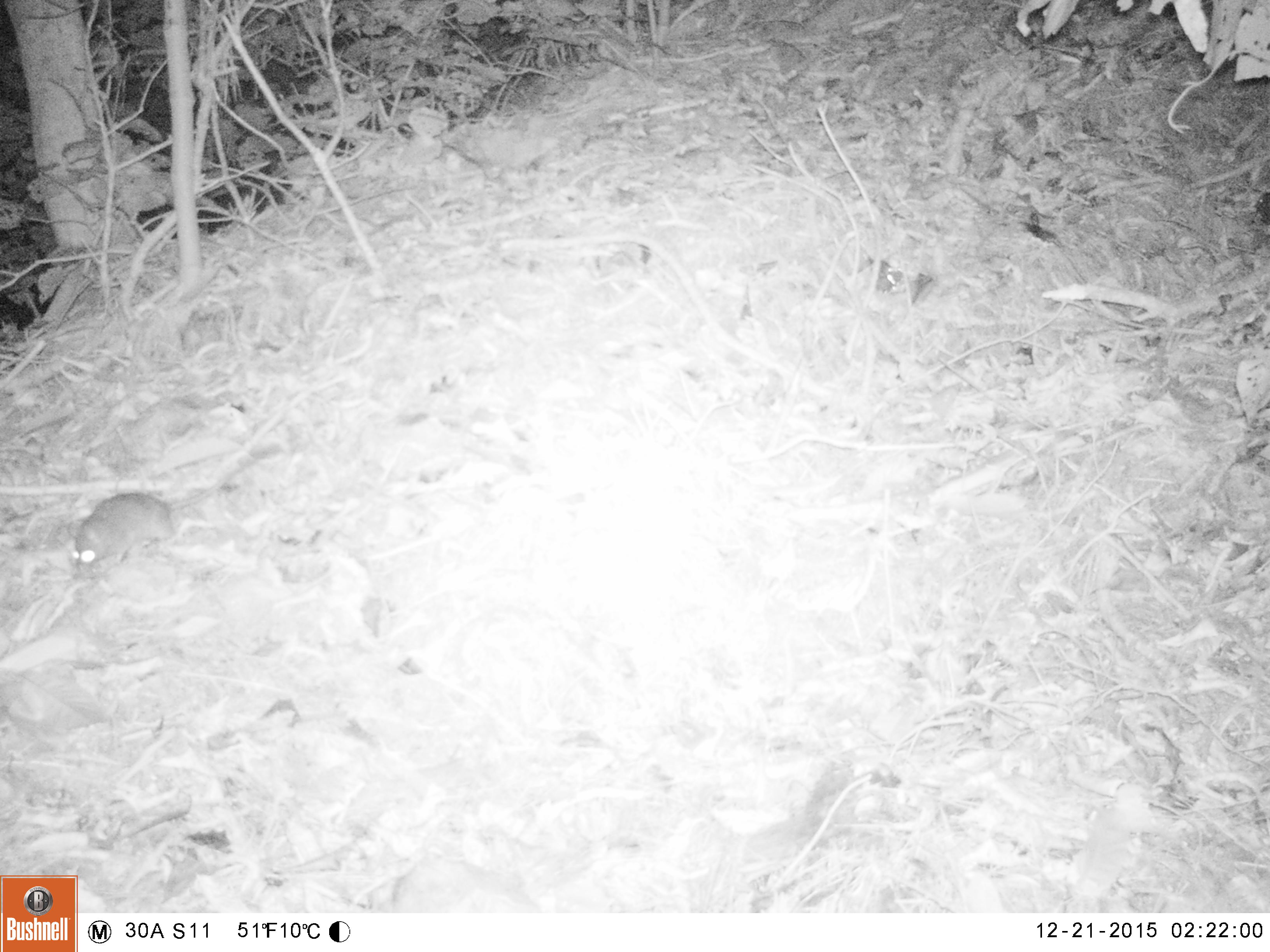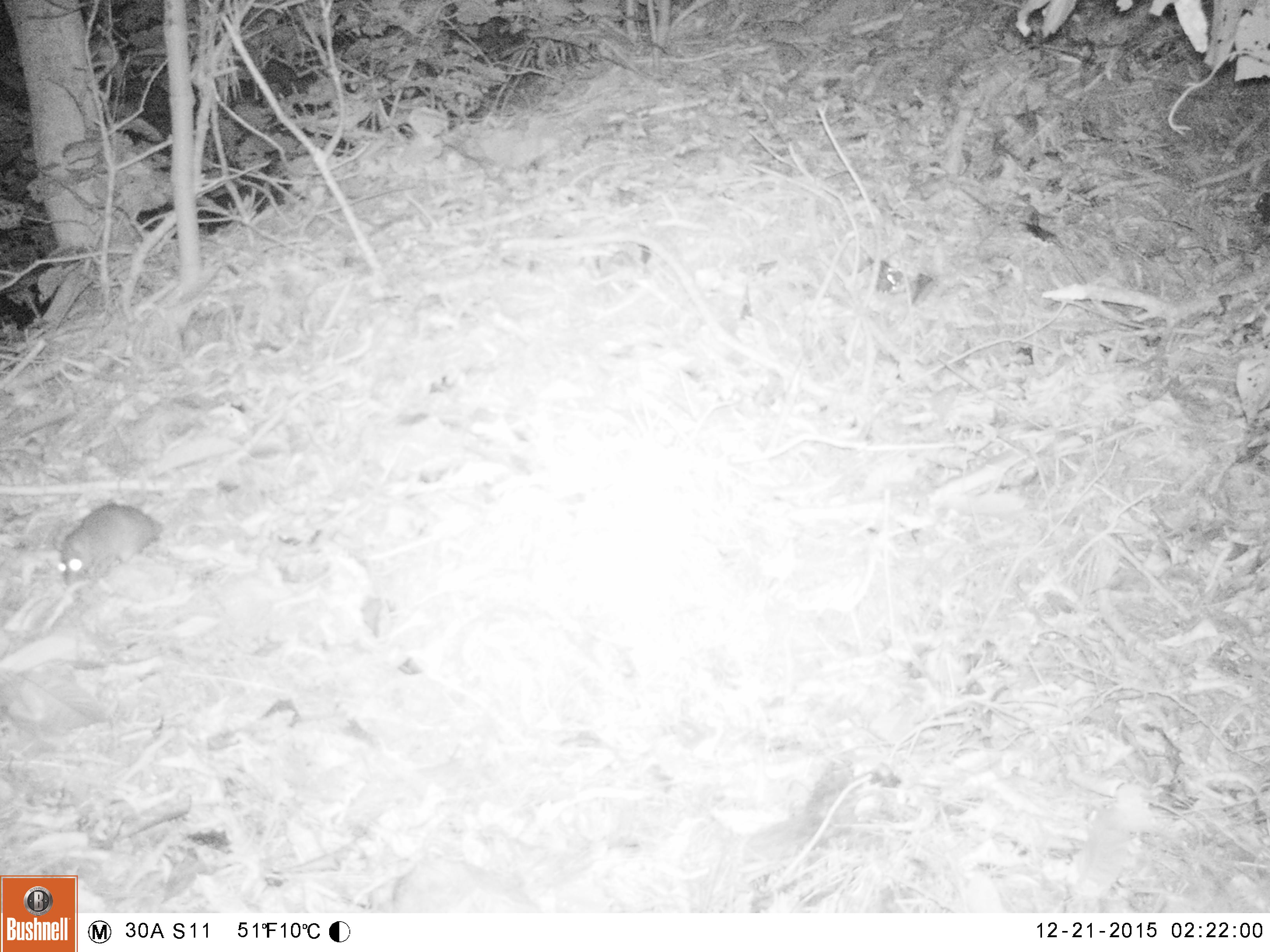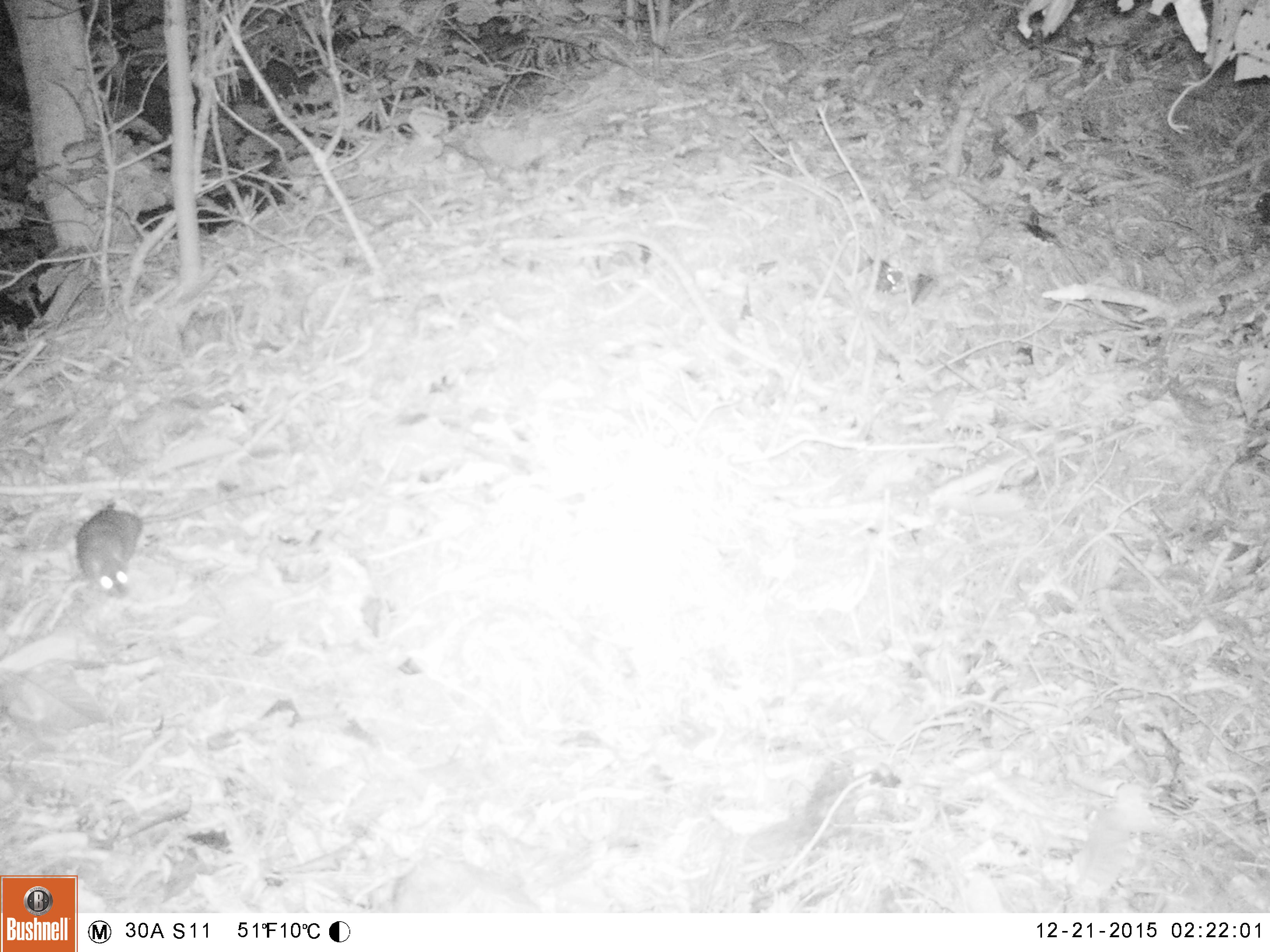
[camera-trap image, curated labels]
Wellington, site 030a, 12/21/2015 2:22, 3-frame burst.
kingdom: Animalia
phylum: Chordata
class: Mammalia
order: Rodentia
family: Muridae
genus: Rattus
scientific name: Rattus rattus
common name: ship rat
Ship rat (Rattus rattus).